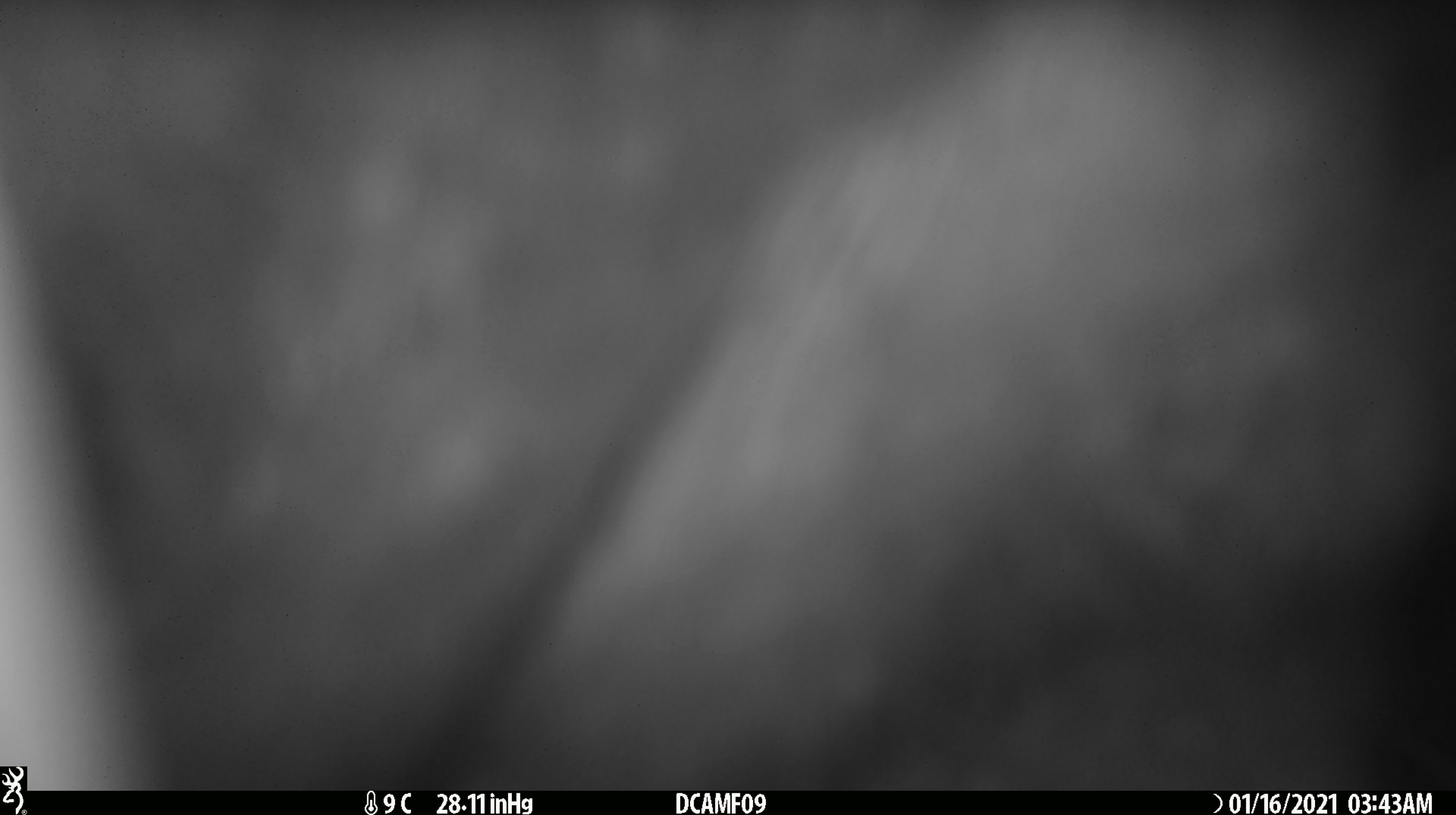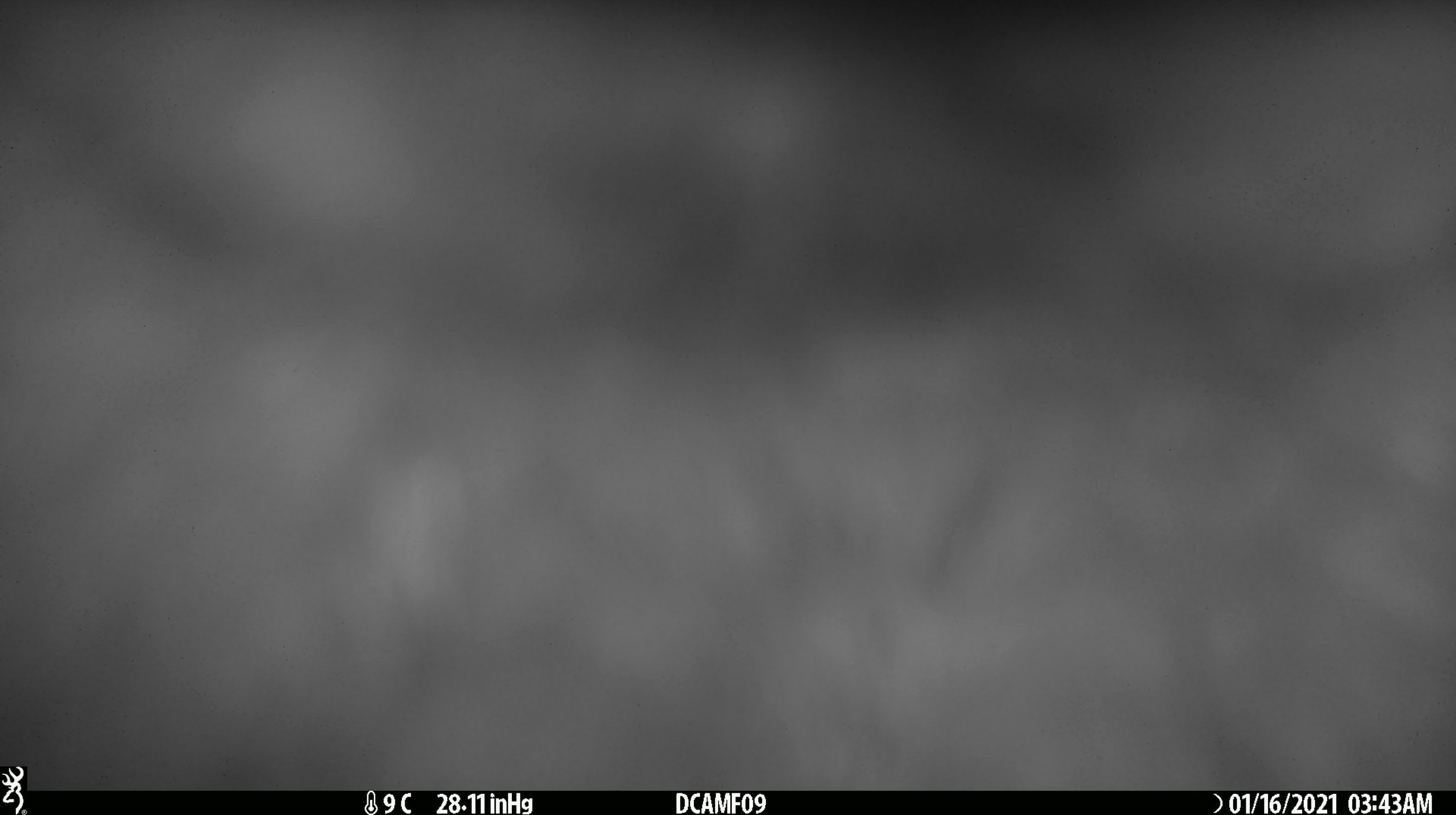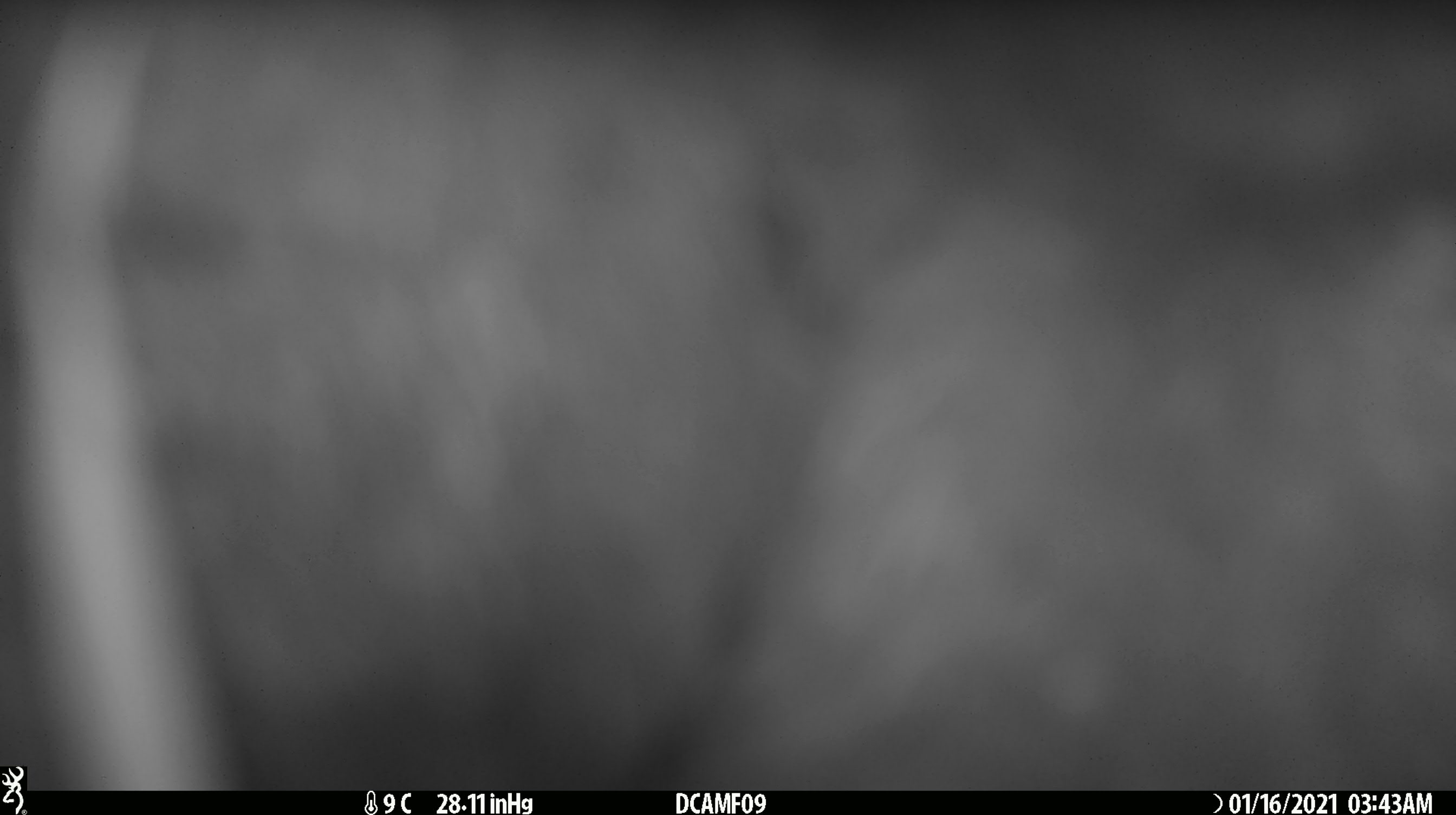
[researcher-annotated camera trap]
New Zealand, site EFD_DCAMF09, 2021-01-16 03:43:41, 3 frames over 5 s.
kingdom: Animalia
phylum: Chordata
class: Mammalia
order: Diprotodontia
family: Phalangeridae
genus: Trichosurus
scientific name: Trichosurus vulpecula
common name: common brushtail possum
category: possum